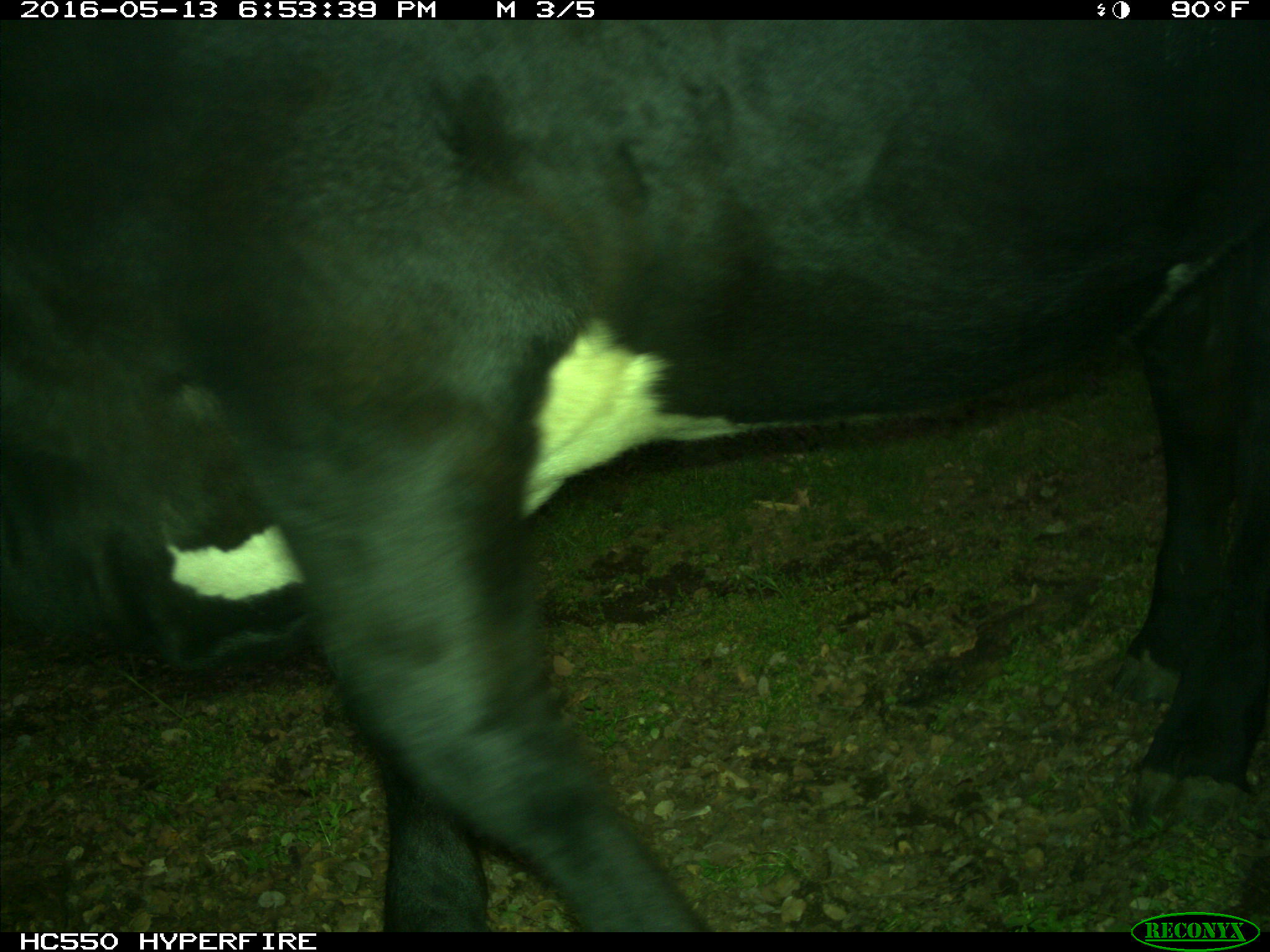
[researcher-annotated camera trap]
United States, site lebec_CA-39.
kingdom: Animalia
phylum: Chordata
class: Mammalia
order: Artiodactyla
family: Bovidae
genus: Bos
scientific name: Bos taurus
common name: domestic cow